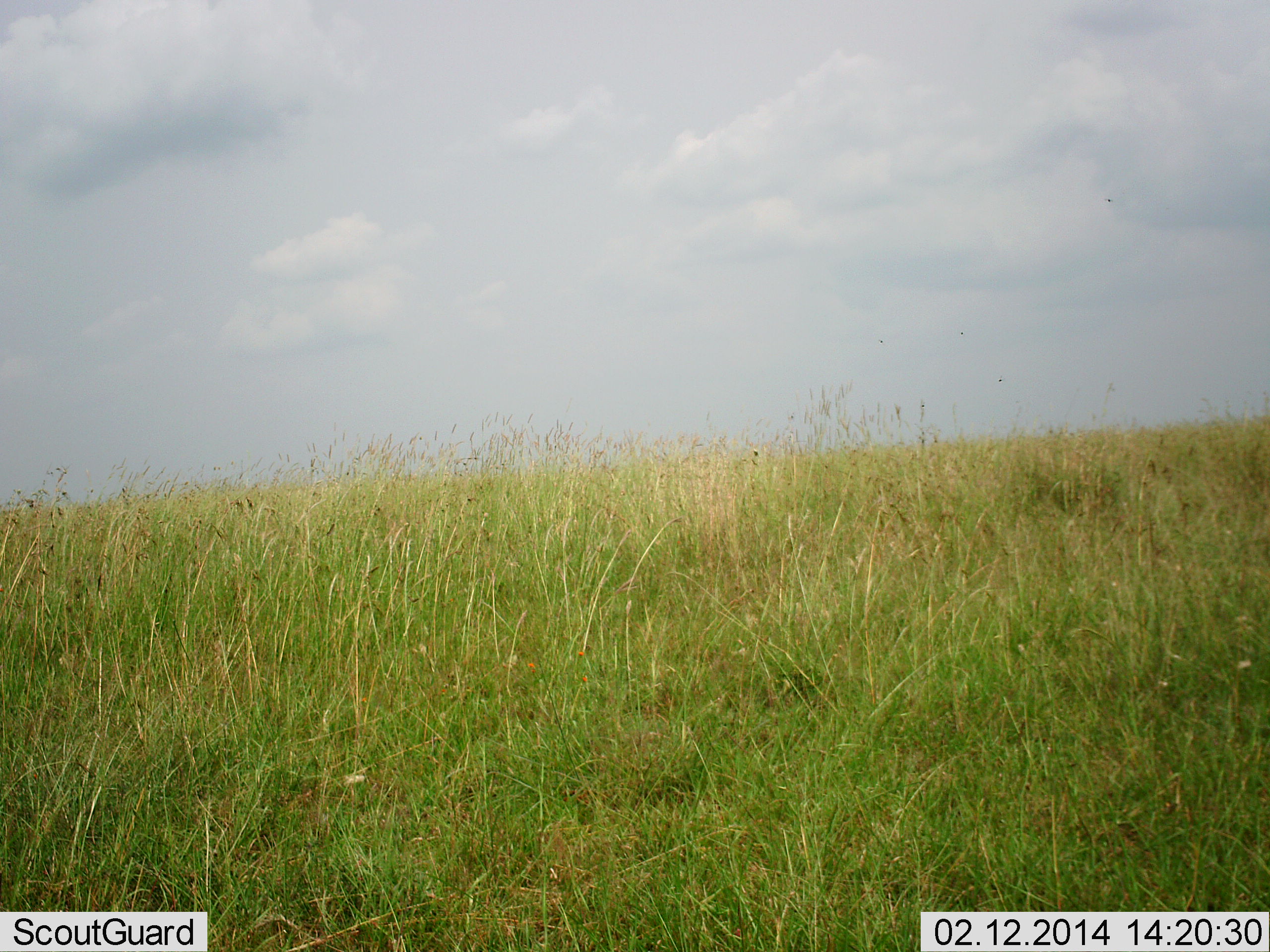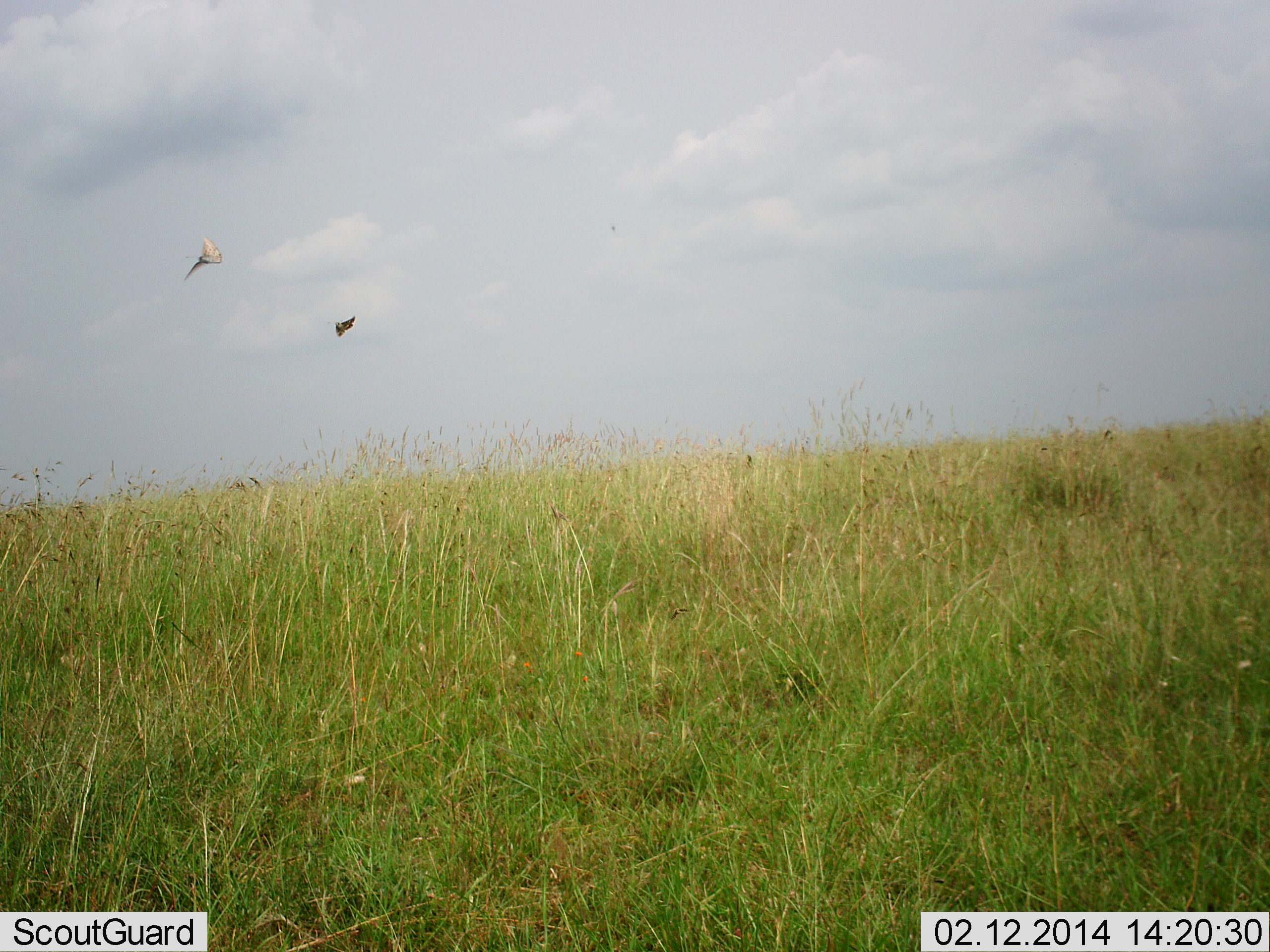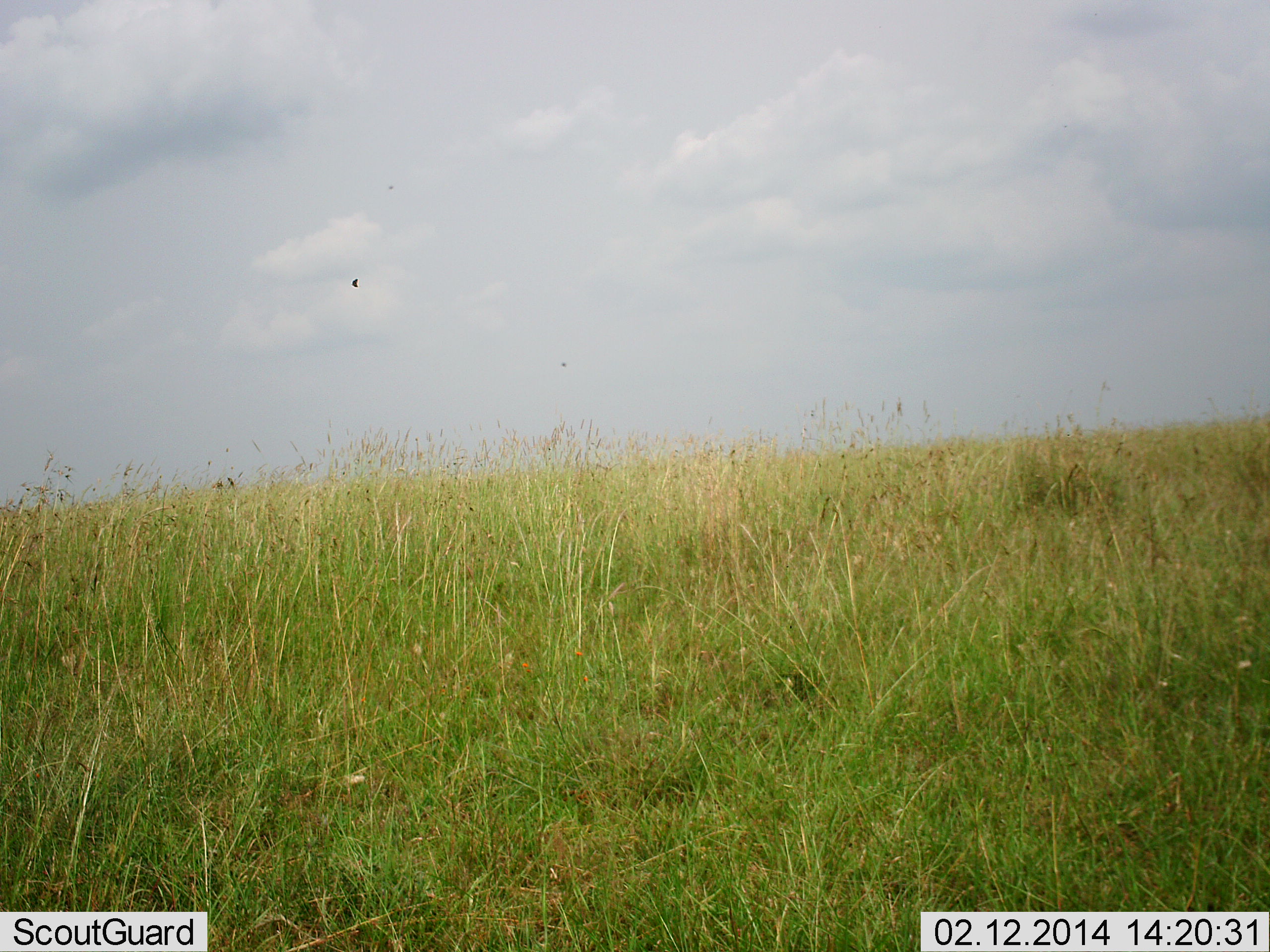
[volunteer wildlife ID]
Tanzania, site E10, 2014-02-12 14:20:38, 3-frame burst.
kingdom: Animalia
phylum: Chordata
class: Aves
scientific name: Aves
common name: bird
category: otherbird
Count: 2.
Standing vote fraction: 0%.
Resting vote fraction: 0%.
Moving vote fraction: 100%.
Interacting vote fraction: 0%.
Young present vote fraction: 0%.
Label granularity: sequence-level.